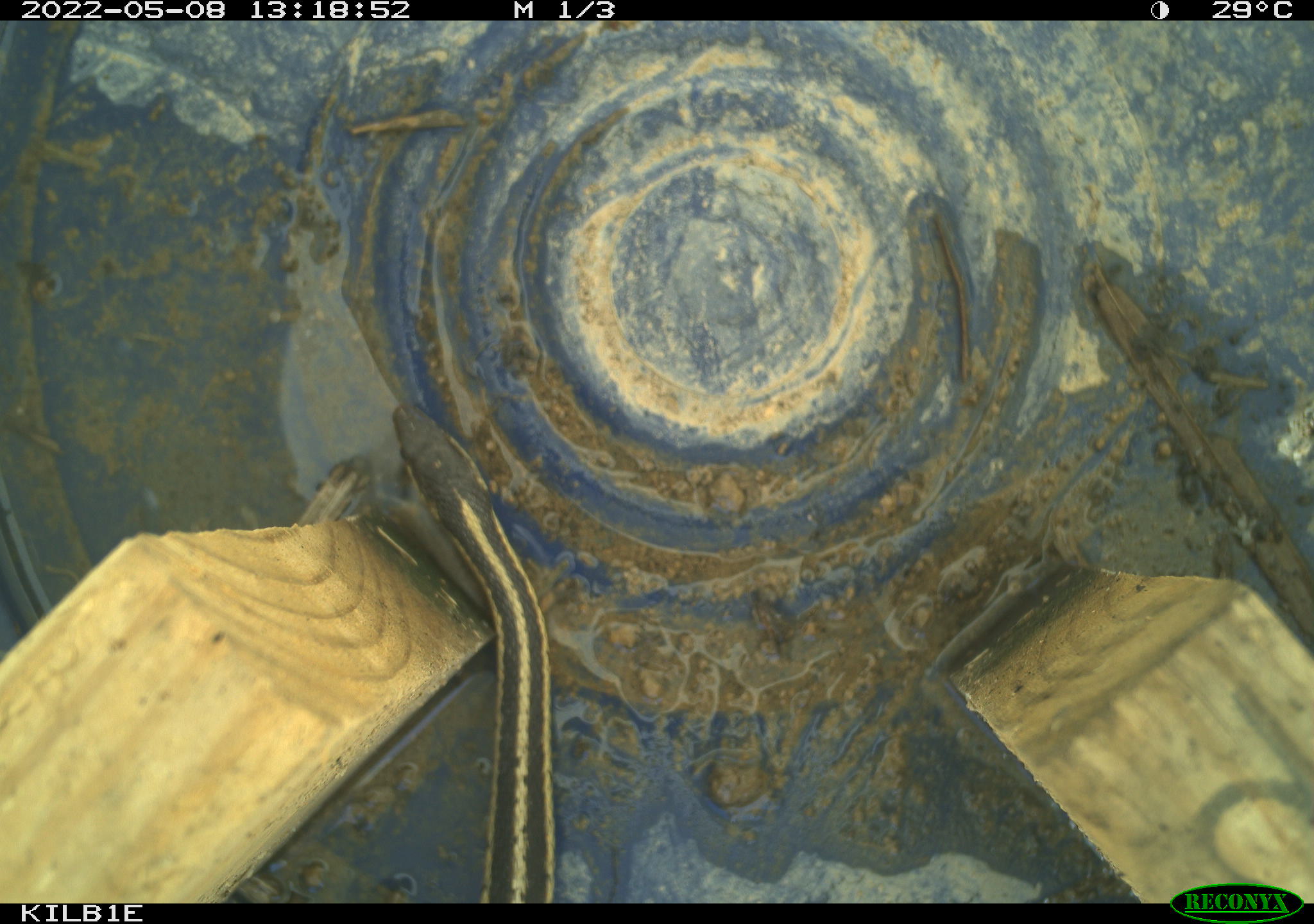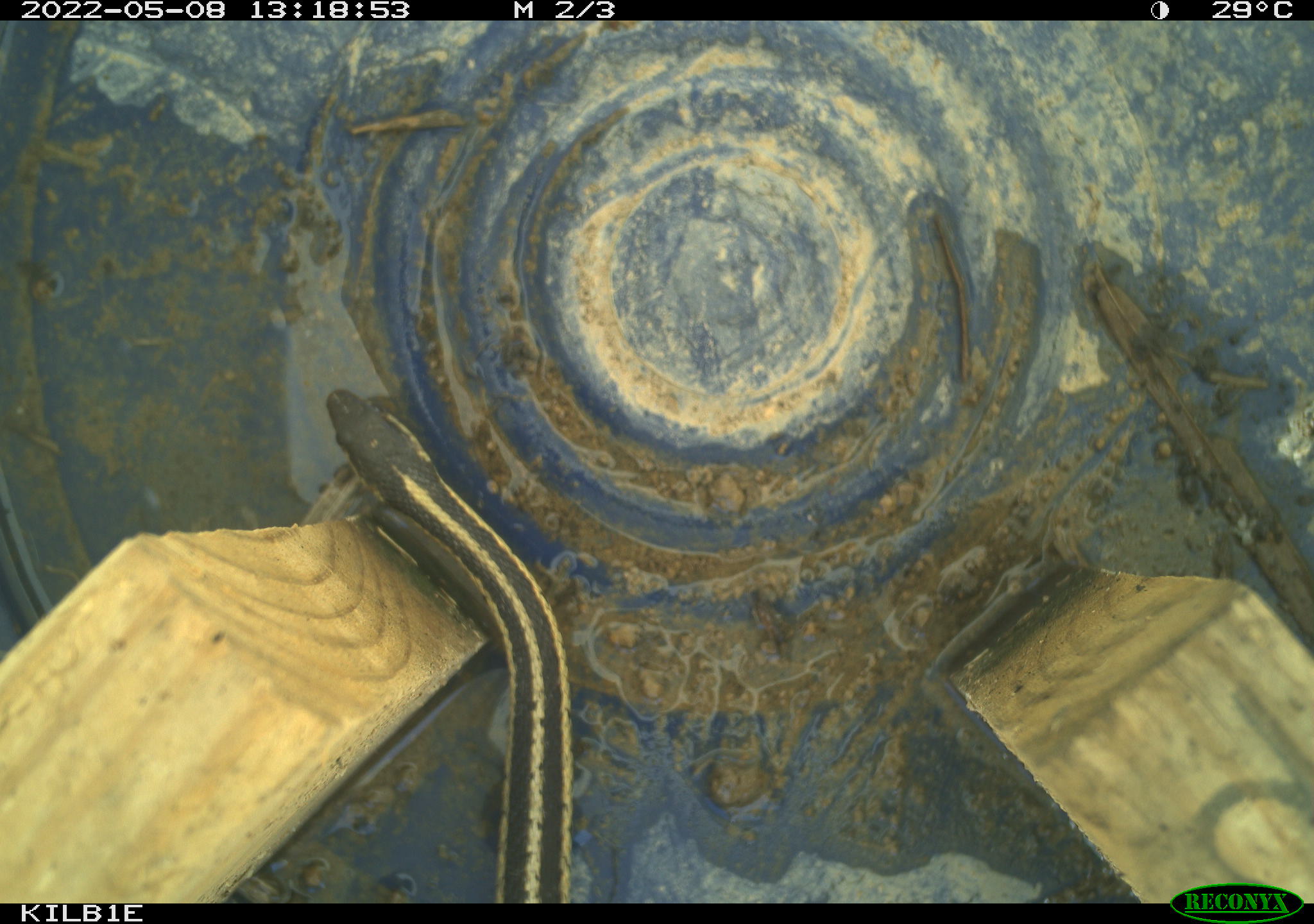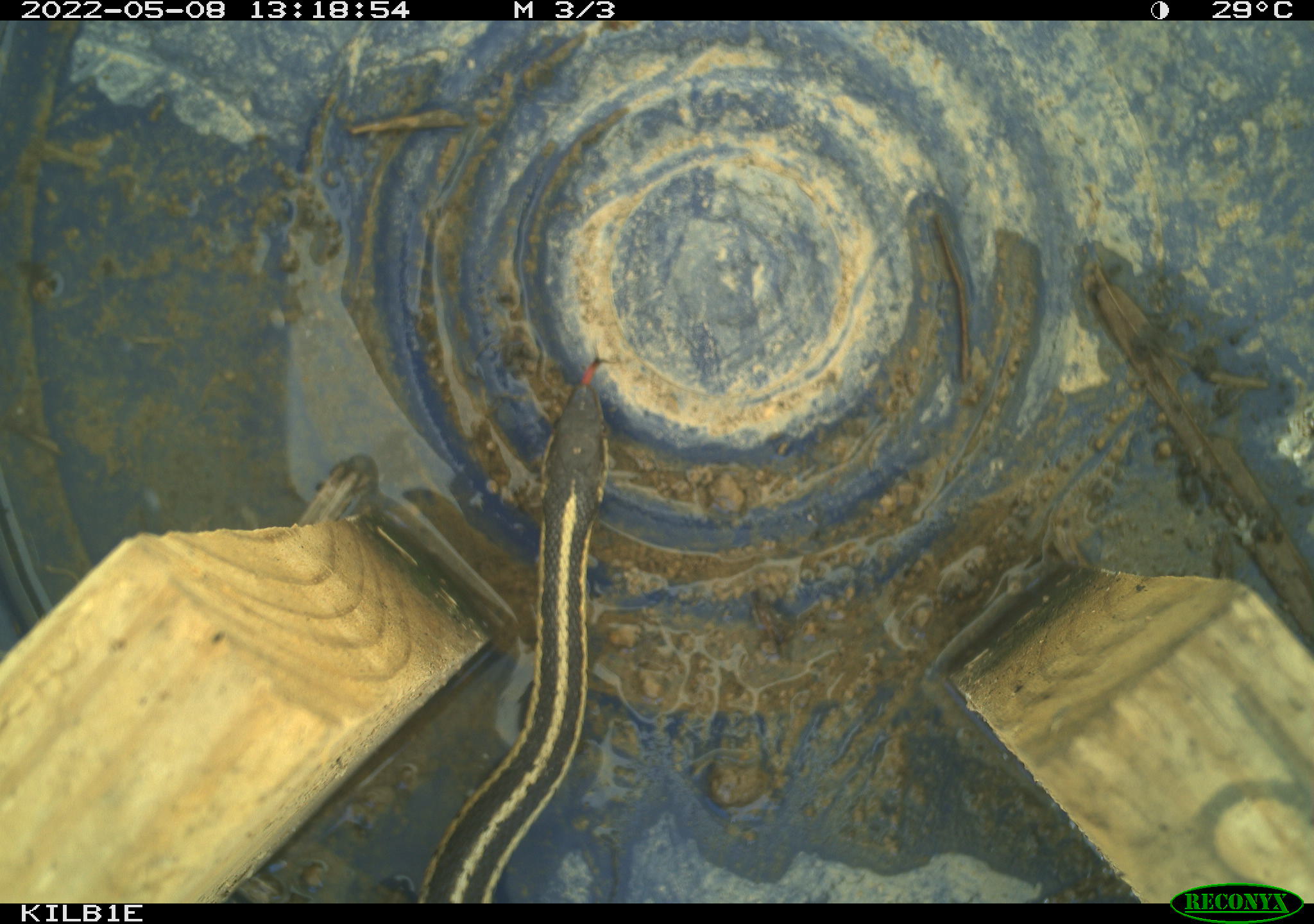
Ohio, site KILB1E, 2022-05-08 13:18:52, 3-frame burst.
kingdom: Animalia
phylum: Chordata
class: Reptilia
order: Squamata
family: Colubridae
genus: Thamnophis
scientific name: Thamnophis sirtalis sirtalis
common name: eastern gartersnake